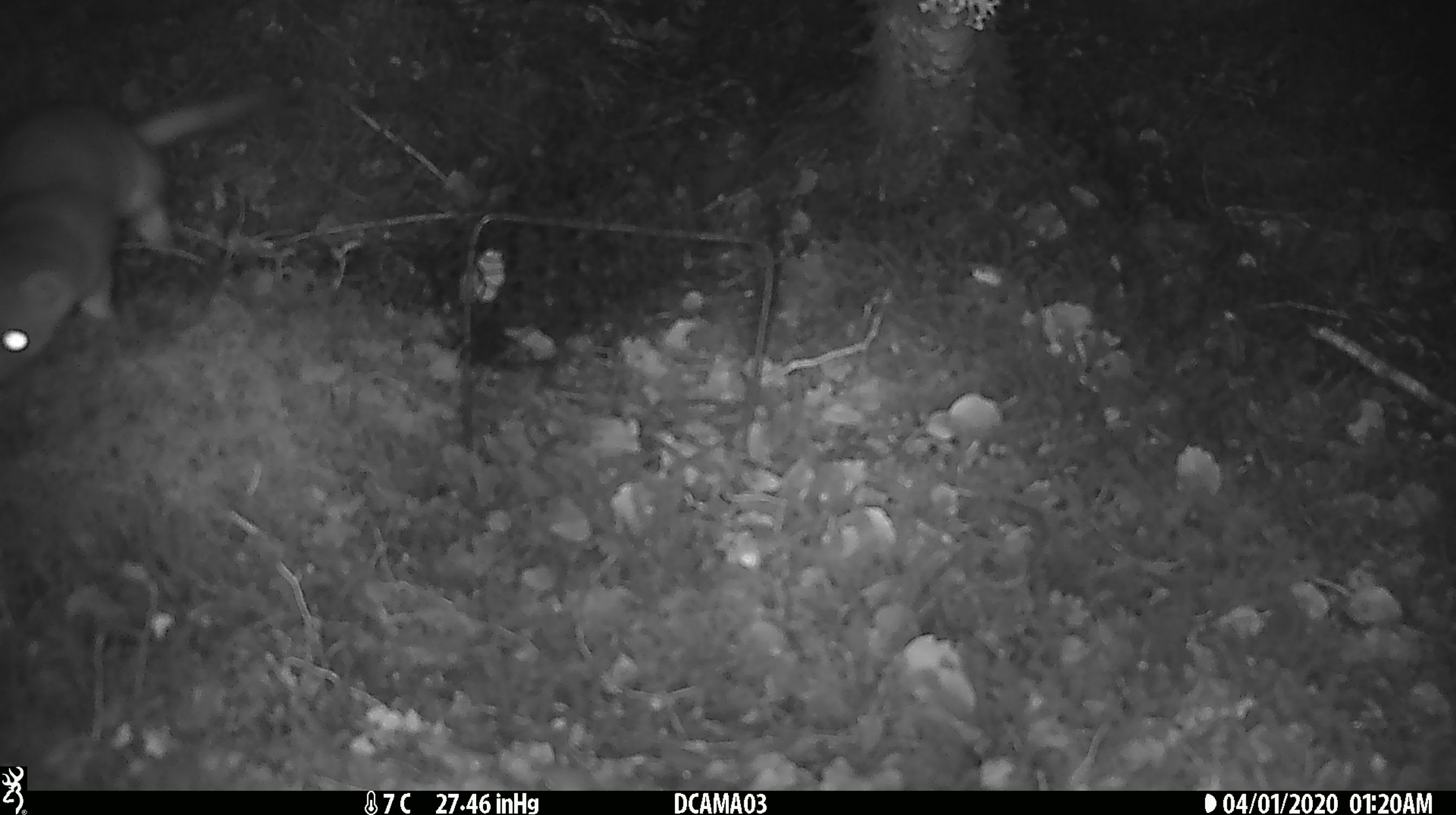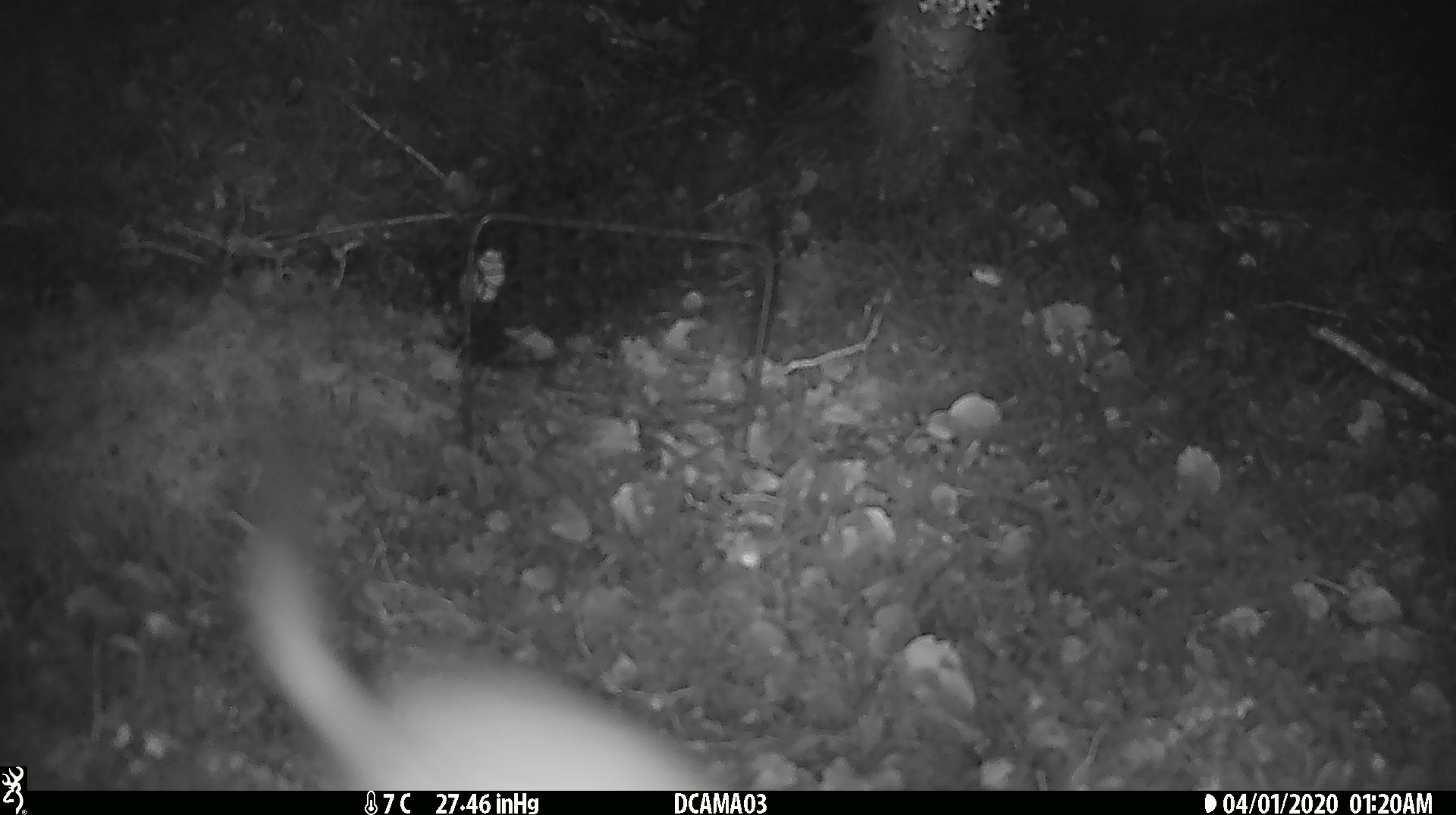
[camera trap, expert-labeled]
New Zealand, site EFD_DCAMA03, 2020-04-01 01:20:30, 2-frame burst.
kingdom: Animalia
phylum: Chordata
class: Mammalia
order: Carnivora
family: Mustelidae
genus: Mustela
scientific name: Mustela erminea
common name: stoat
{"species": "stoat (Mustela erminea)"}